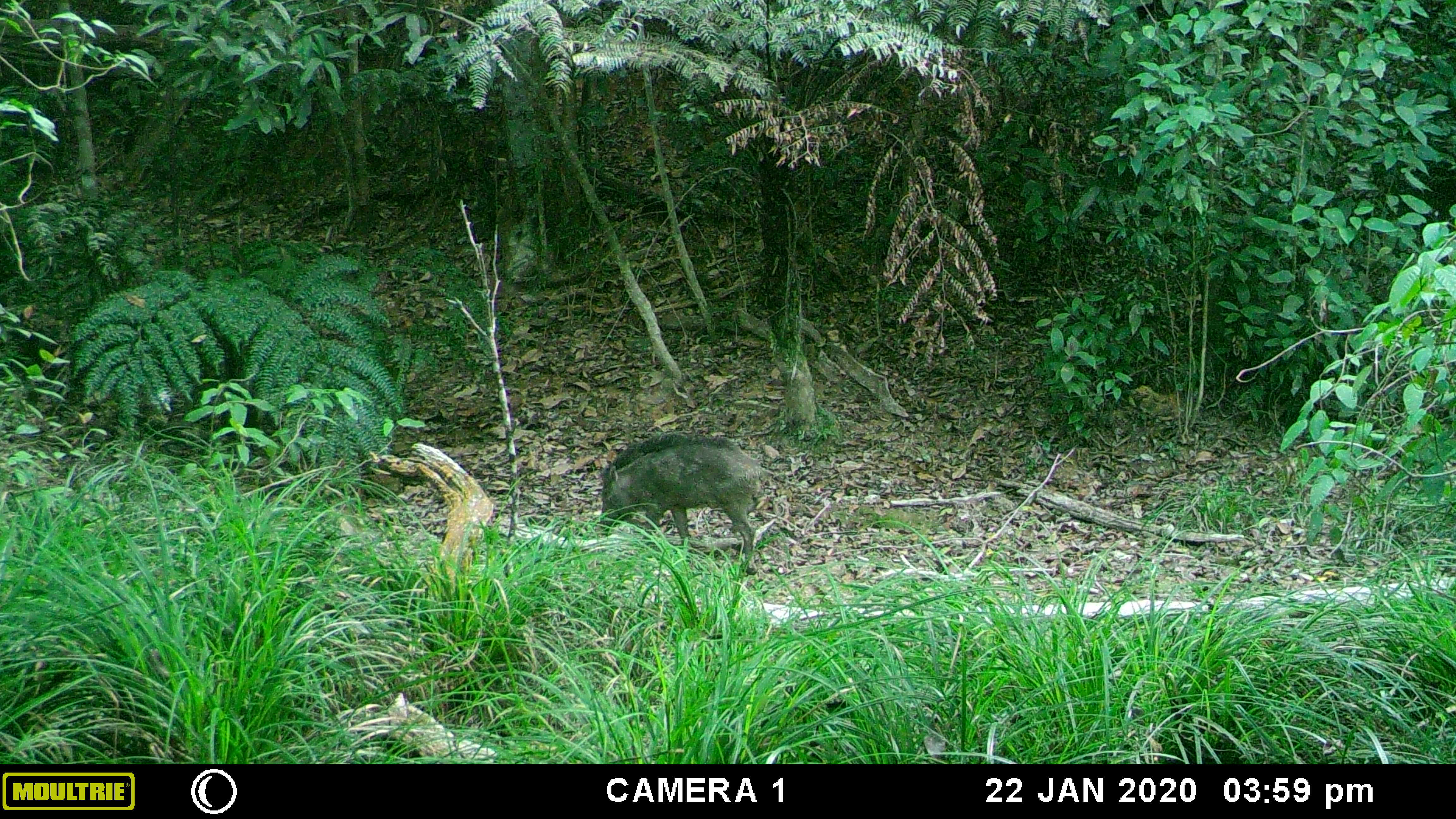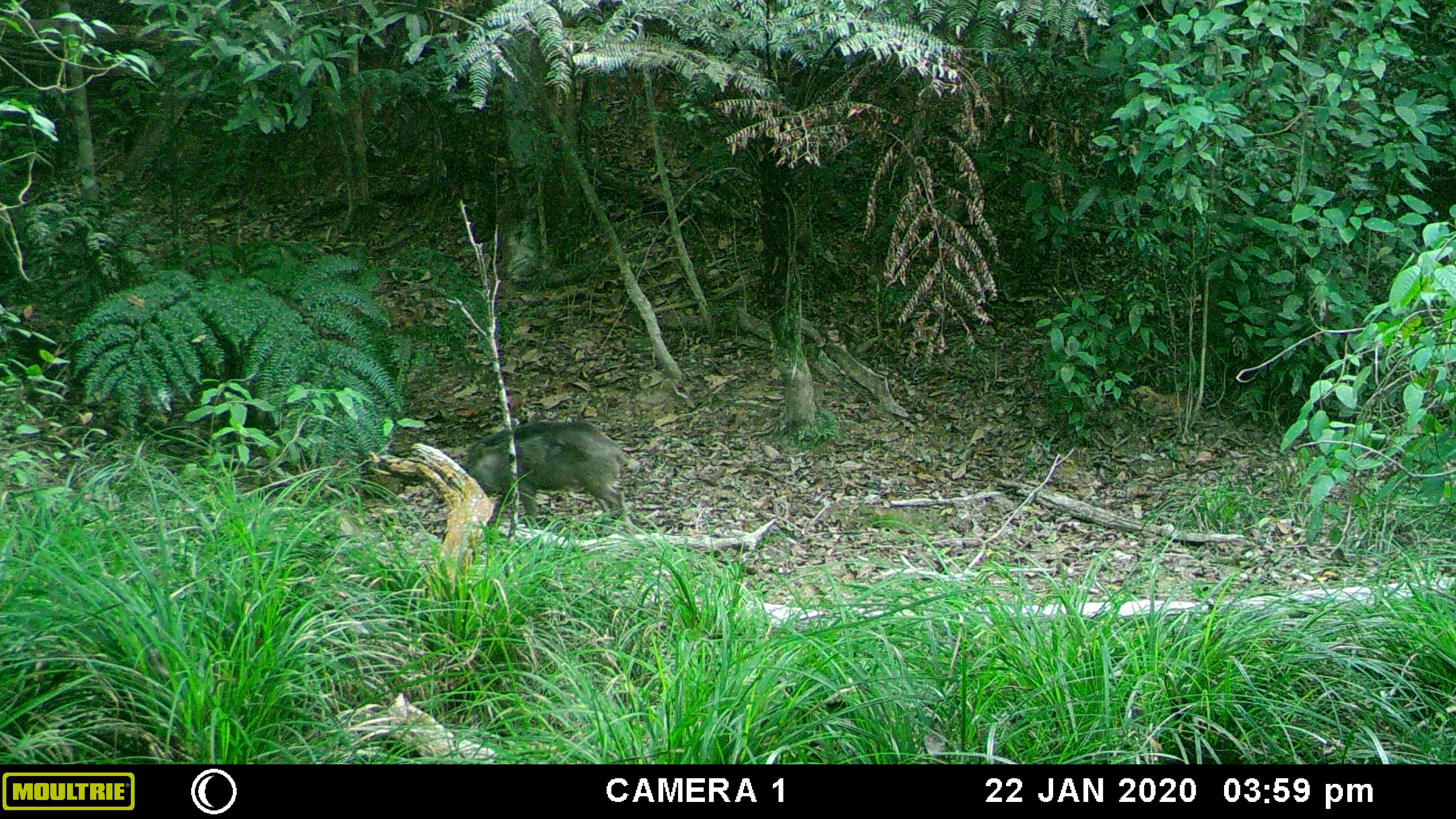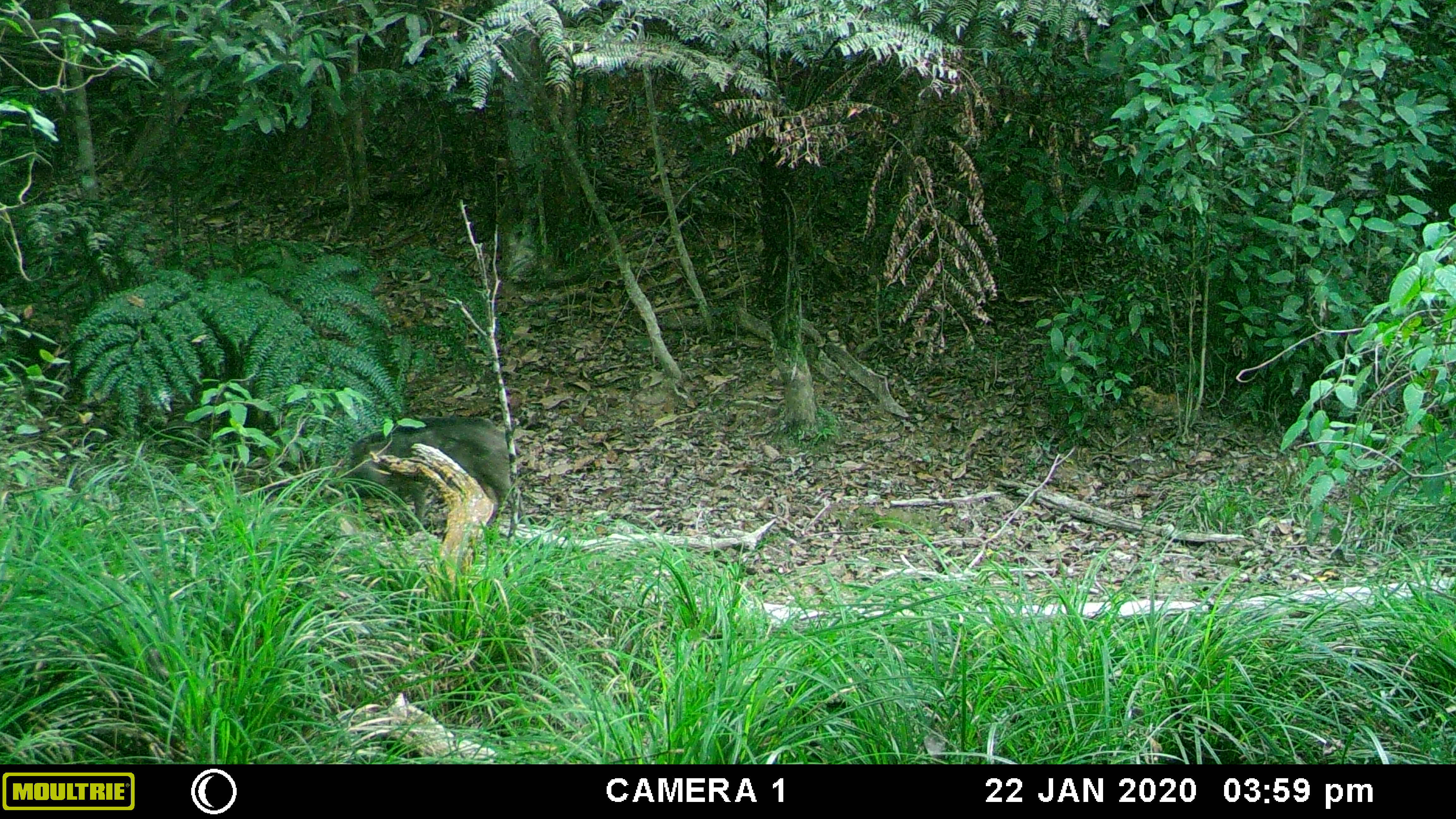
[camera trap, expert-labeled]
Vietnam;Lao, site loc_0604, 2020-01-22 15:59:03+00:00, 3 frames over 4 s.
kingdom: Animalia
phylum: Chordata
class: Mammalia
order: Artiodactyla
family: Suidae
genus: Sus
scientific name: Sus scrofa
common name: eurasian wild pig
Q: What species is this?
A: Eurasian wild pig (Sus scrofa).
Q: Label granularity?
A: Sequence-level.